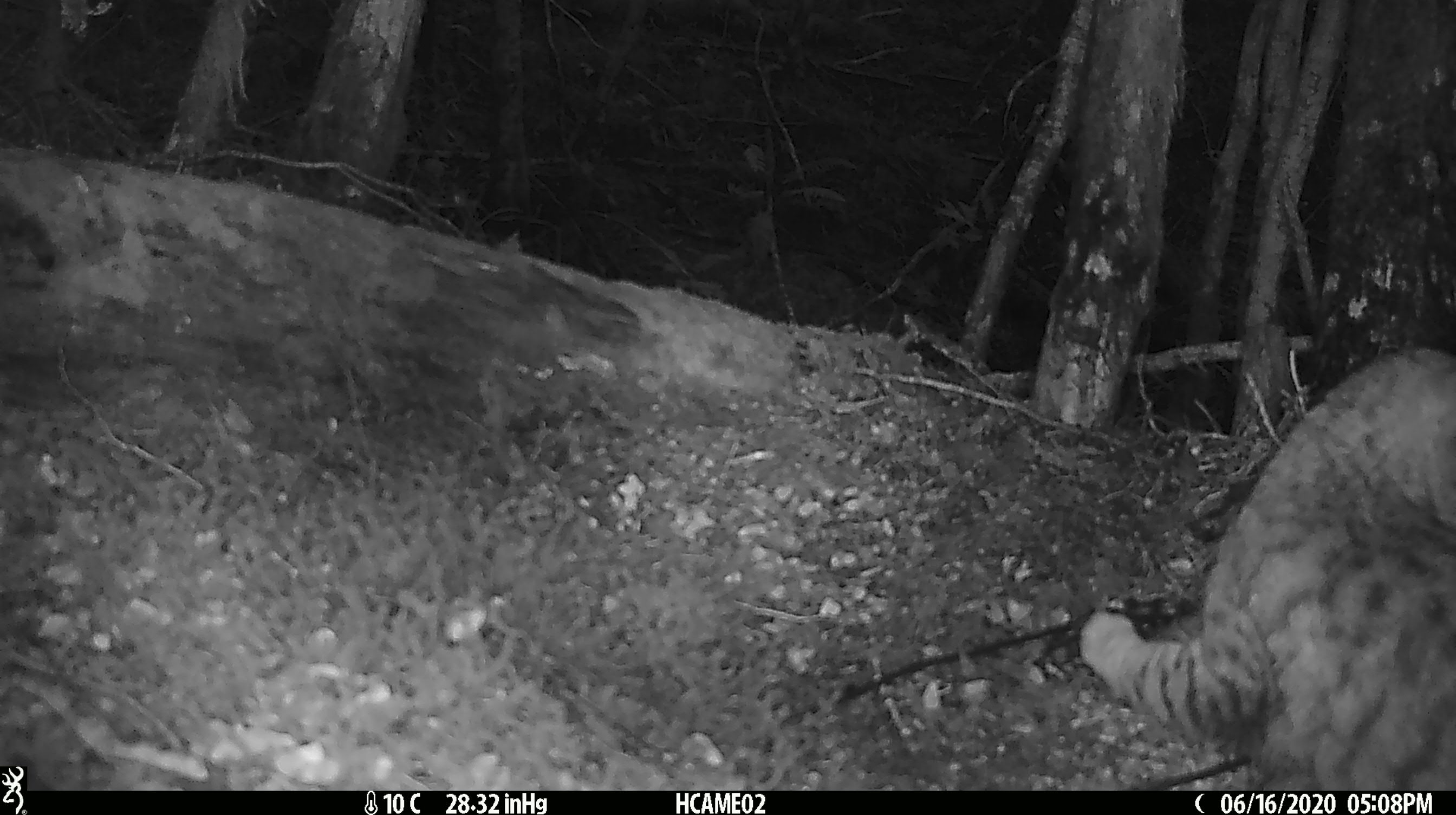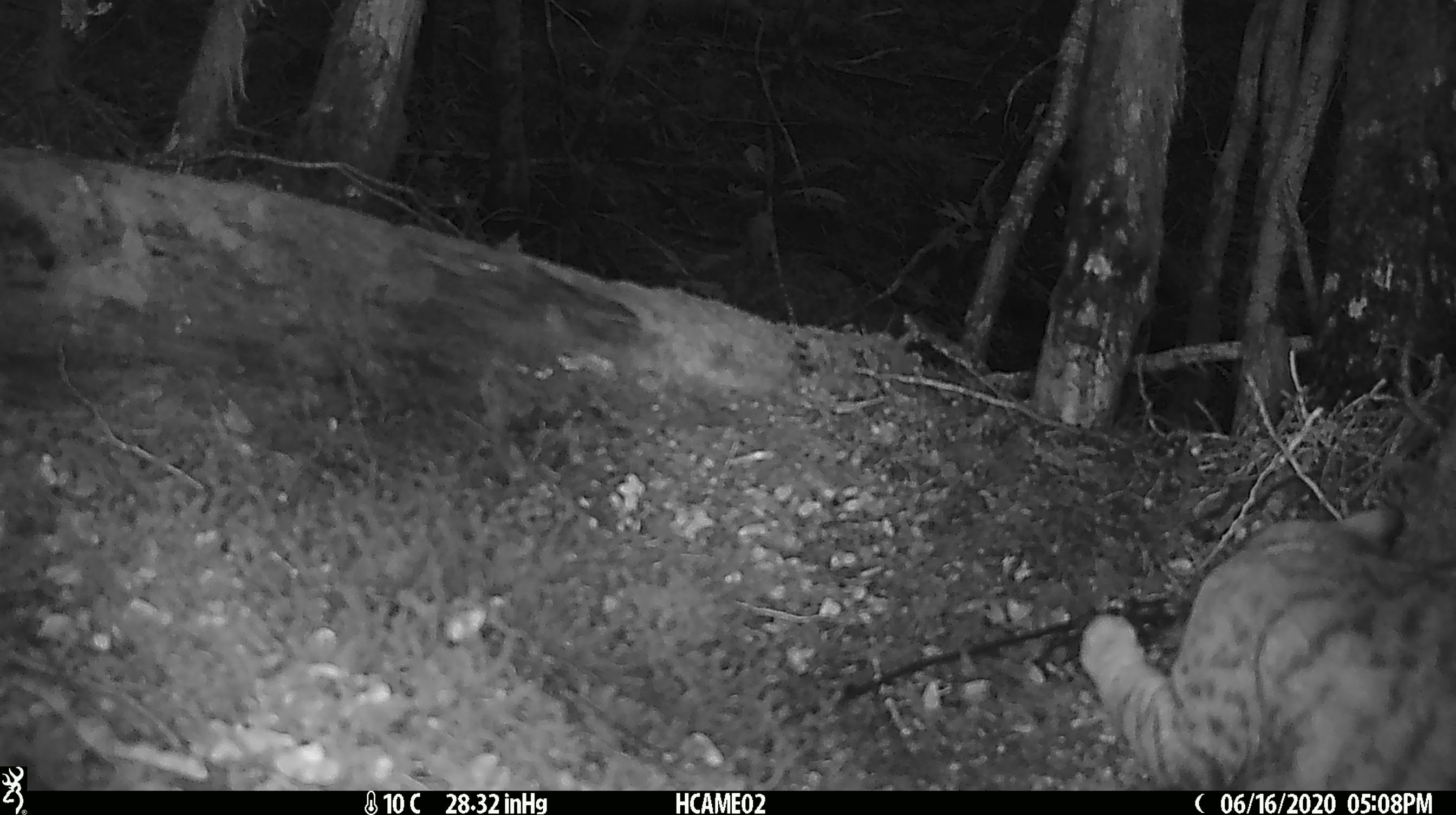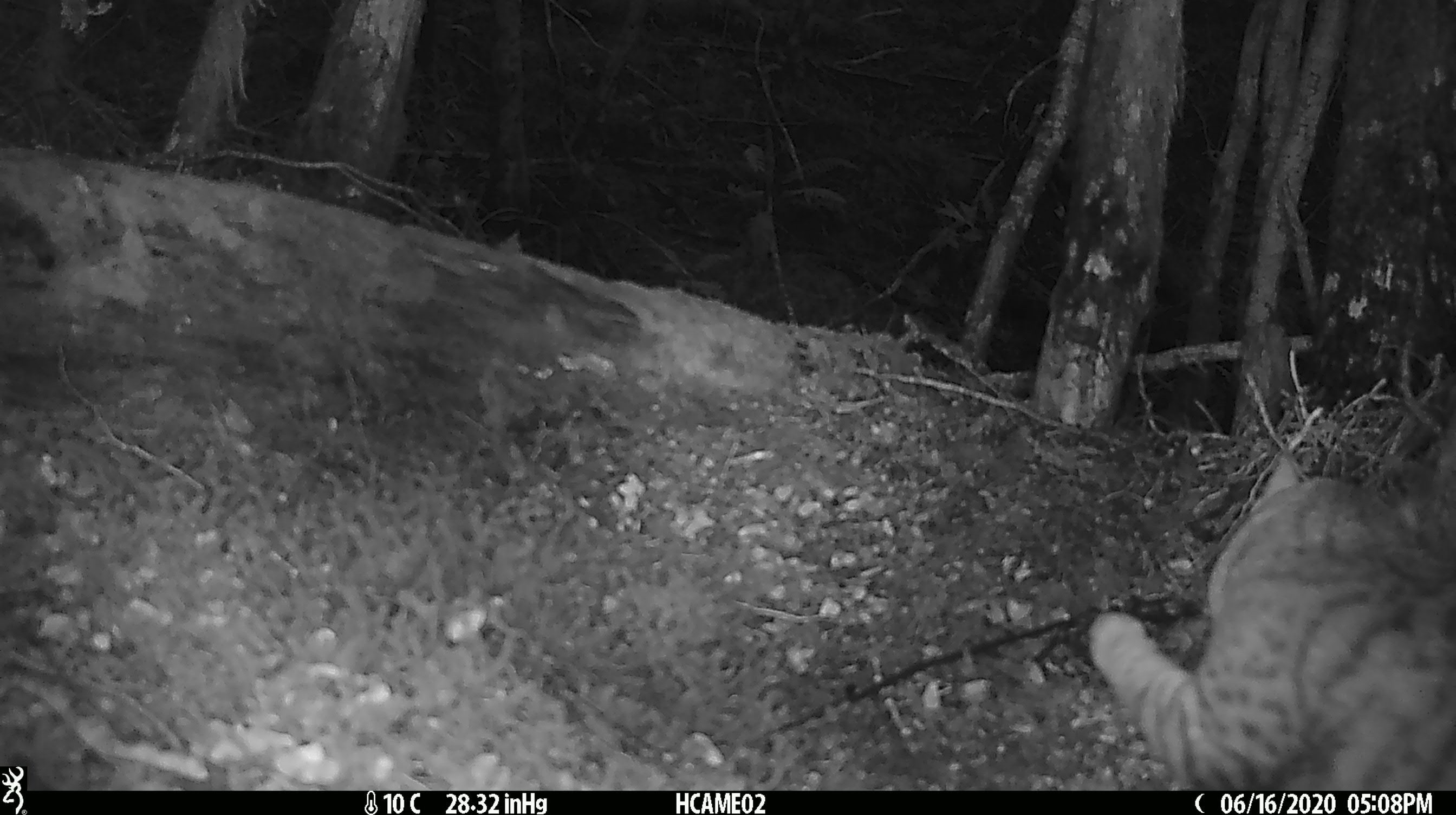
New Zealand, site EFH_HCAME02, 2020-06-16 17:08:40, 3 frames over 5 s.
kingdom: Animalia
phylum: Chordata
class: Mammalia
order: Carnivora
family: Felidae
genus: Felis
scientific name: Felis catus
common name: domestic cat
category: cat